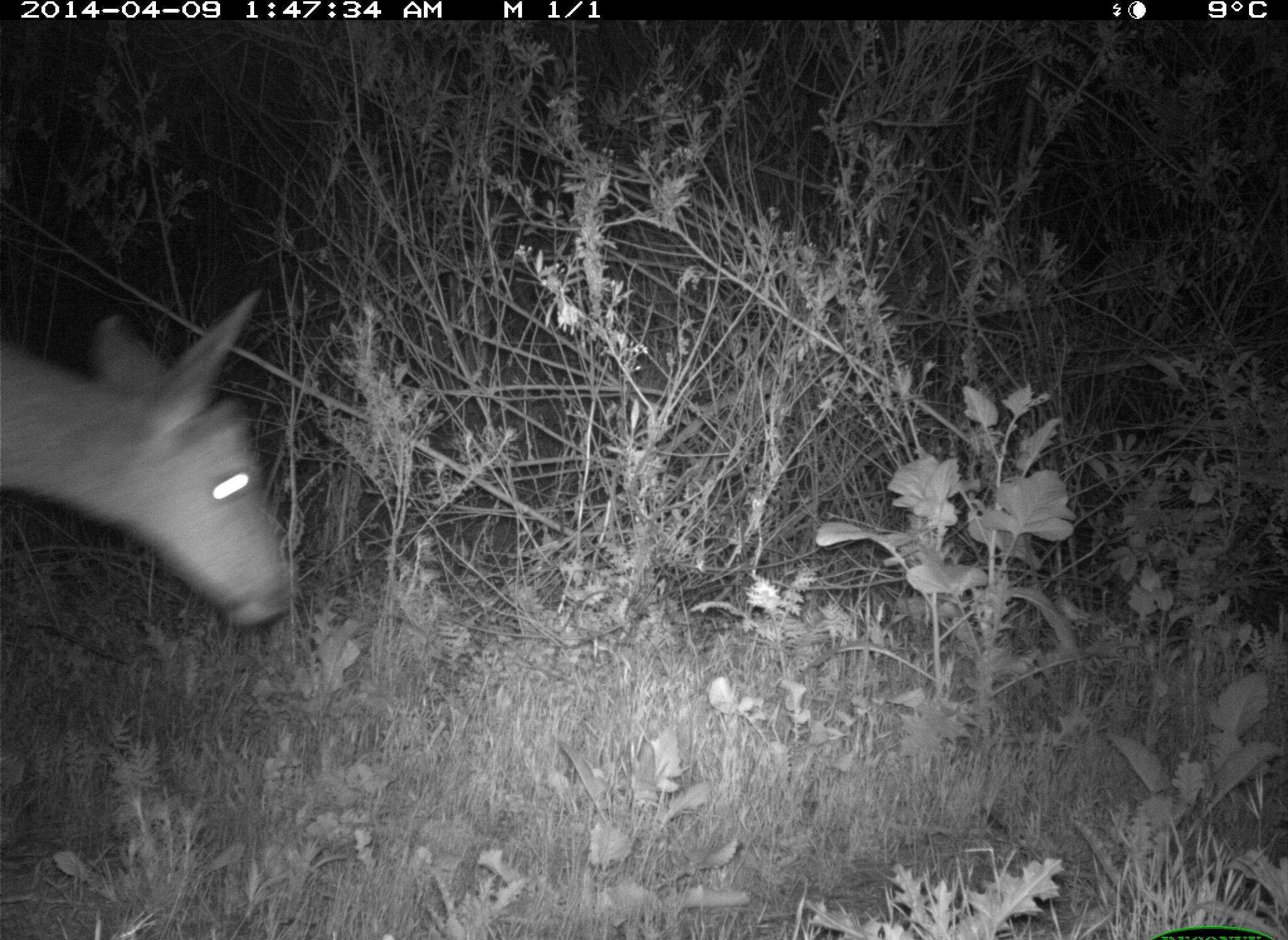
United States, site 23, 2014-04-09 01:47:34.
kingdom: Animalia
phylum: Chordata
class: Mammalia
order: Artiodactyla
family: Cervidae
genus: Odocoileus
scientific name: Odocoileus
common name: deer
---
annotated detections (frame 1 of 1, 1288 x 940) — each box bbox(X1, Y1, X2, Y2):
deer: bbox(0, 290, 296, 628)